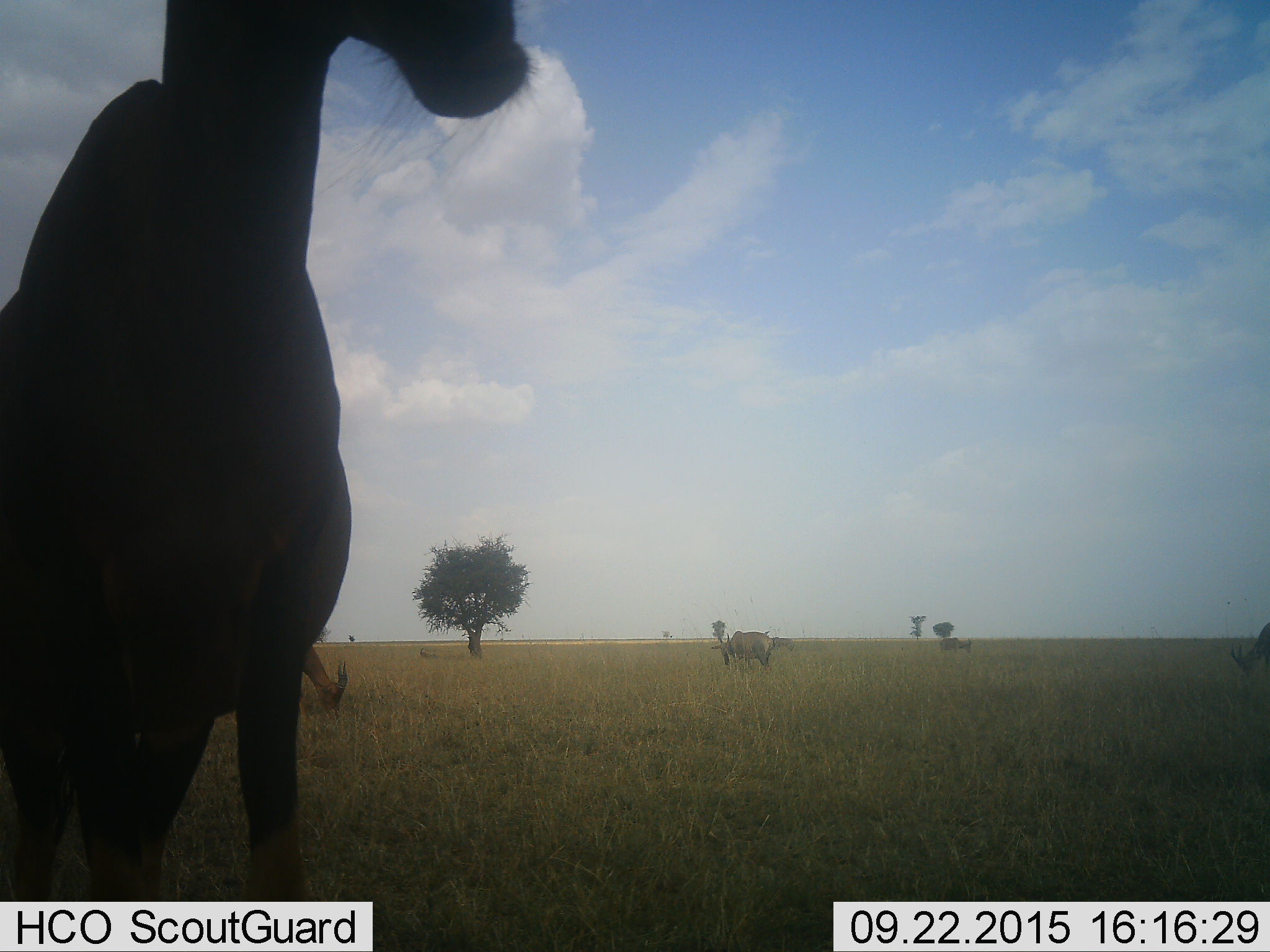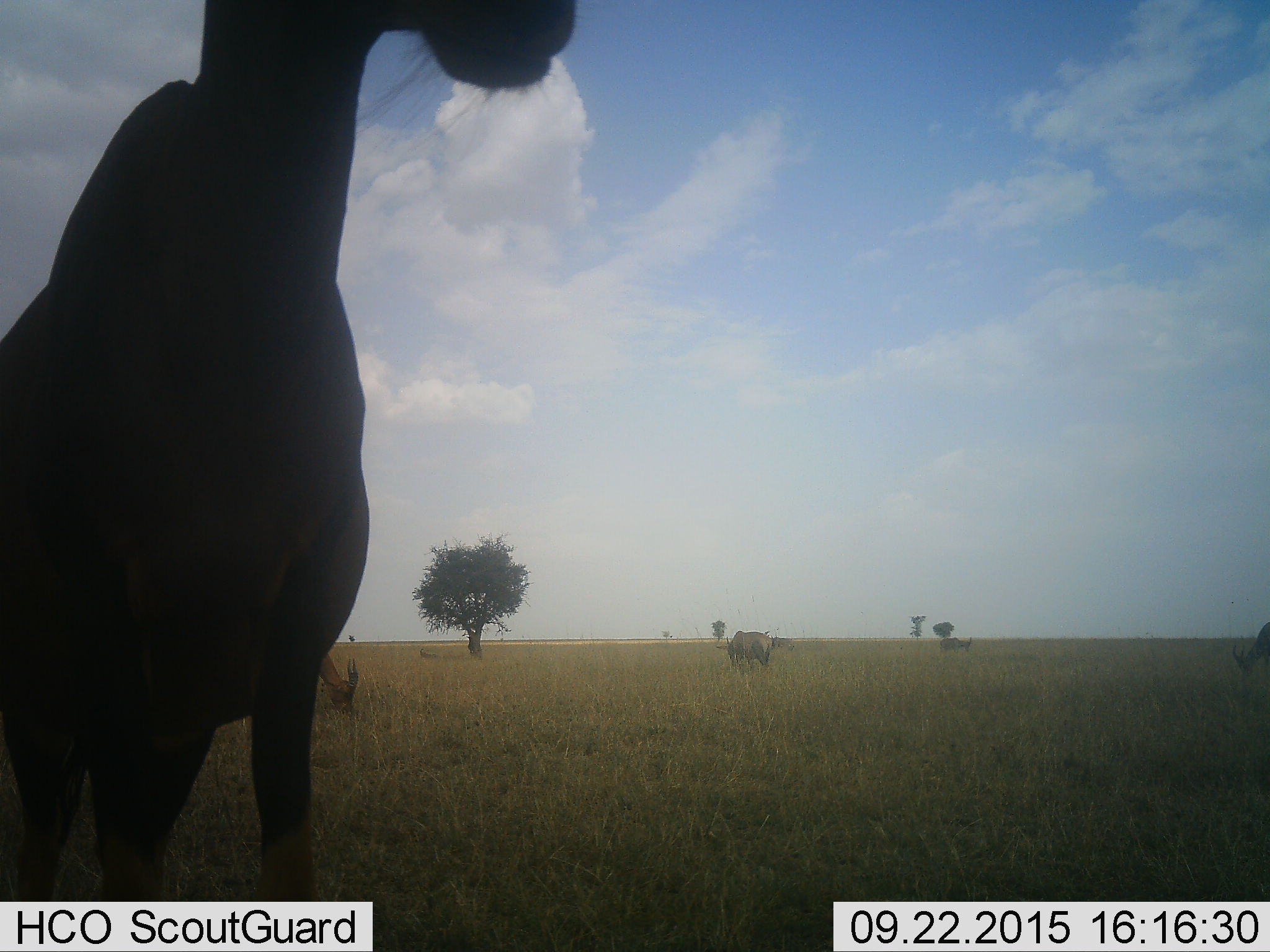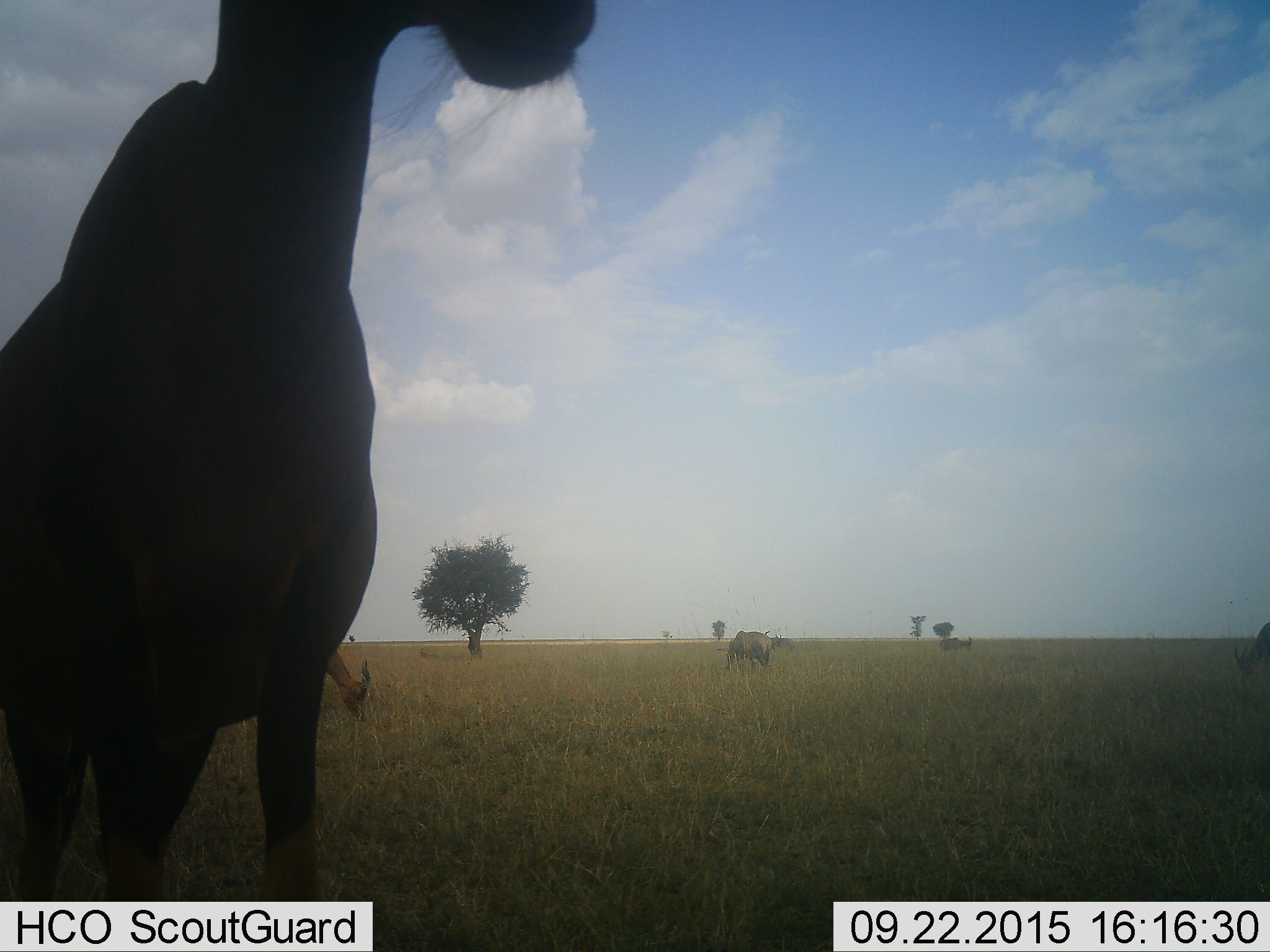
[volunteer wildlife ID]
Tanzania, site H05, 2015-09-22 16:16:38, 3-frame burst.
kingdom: Animalia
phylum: Chordata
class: Mammalia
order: Artiodactyla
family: Bovidae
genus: Damaliscus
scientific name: Damaliscus lunatus jimela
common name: topi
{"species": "topi (Damaliscus lunatus jimela)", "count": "6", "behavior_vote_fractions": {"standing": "100%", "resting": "20%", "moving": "20%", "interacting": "0%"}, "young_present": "0%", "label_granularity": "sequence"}